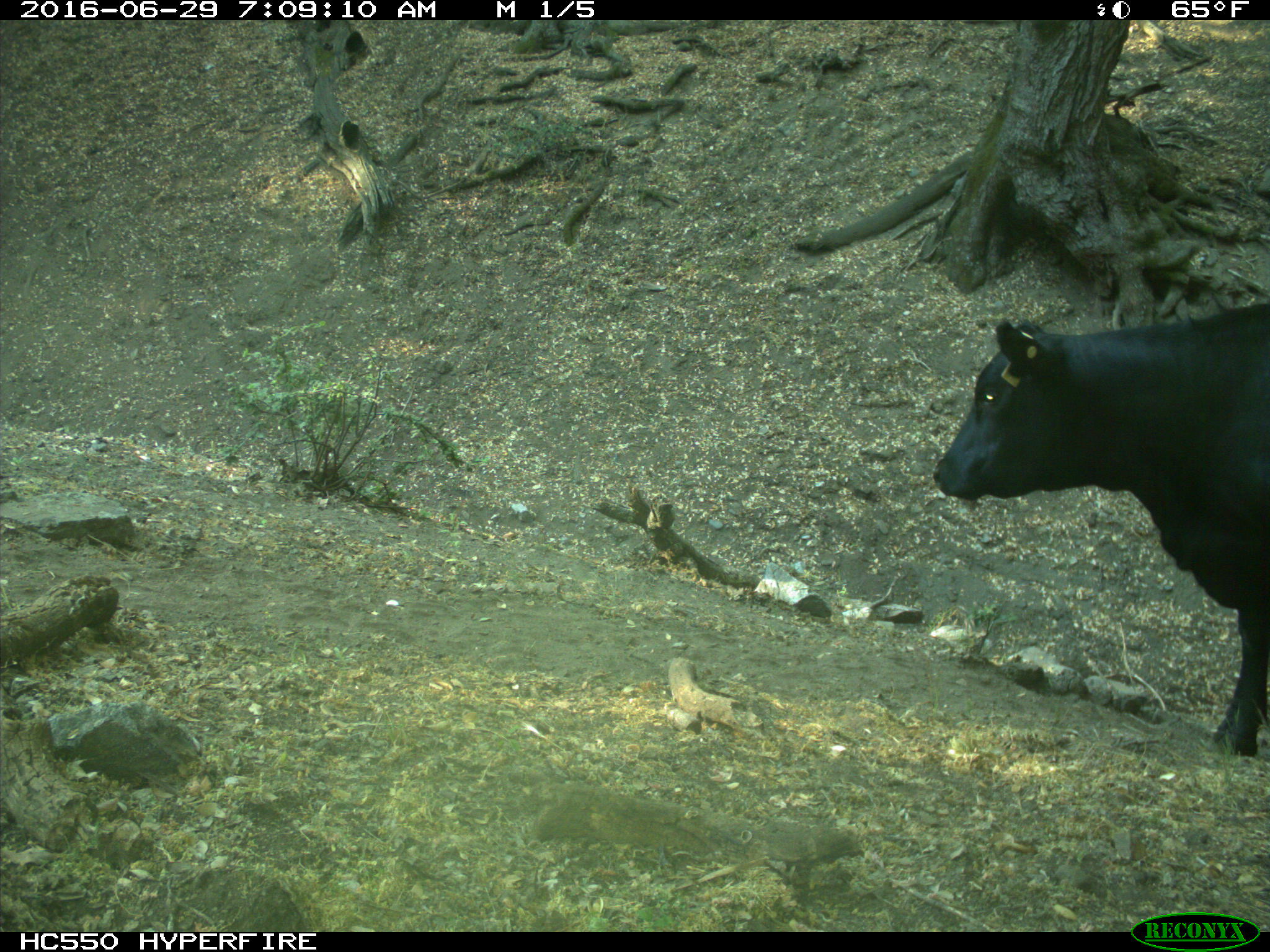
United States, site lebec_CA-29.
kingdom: Animalia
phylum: Chordata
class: Mammalia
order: Artiodactyla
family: Bovidae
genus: Bos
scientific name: Bos taurus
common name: domestic cow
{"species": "Bos taurus (domestic cow)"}